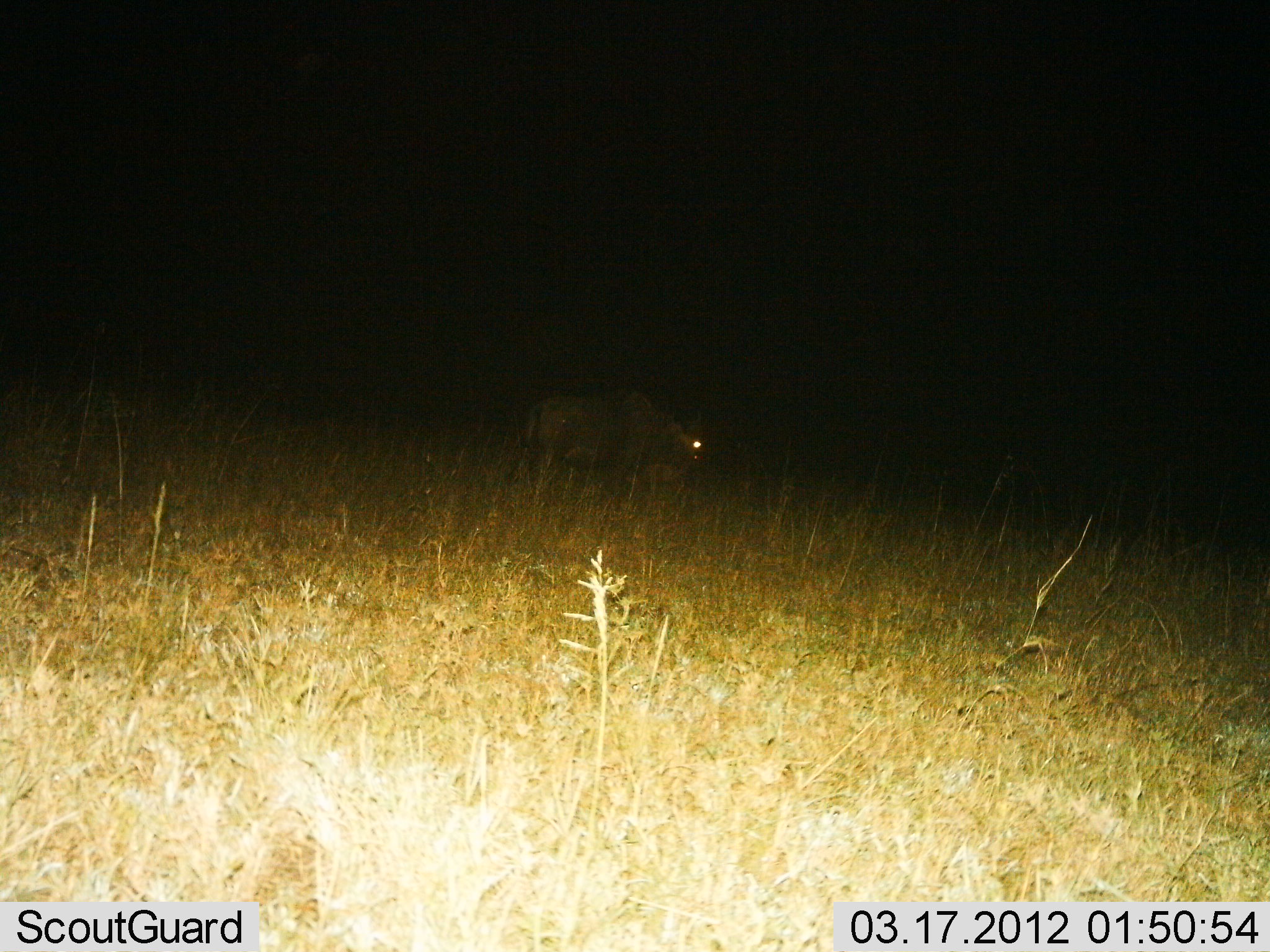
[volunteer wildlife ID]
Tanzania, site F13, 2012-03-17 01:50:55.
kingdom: Animalia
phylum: Chordata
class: Mammalia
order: Artiodactyla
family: Bovidae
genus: Connochaetes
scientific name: Connochaetes taurinus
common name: blue wildebeest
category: wildebeest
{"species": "wildebeest (blue wildebeest) (Connochaetes taurinus)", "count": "1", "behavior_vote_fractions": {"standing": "45%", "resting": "0%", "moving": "36%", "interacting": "0%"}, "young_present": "0%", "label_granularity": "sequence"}